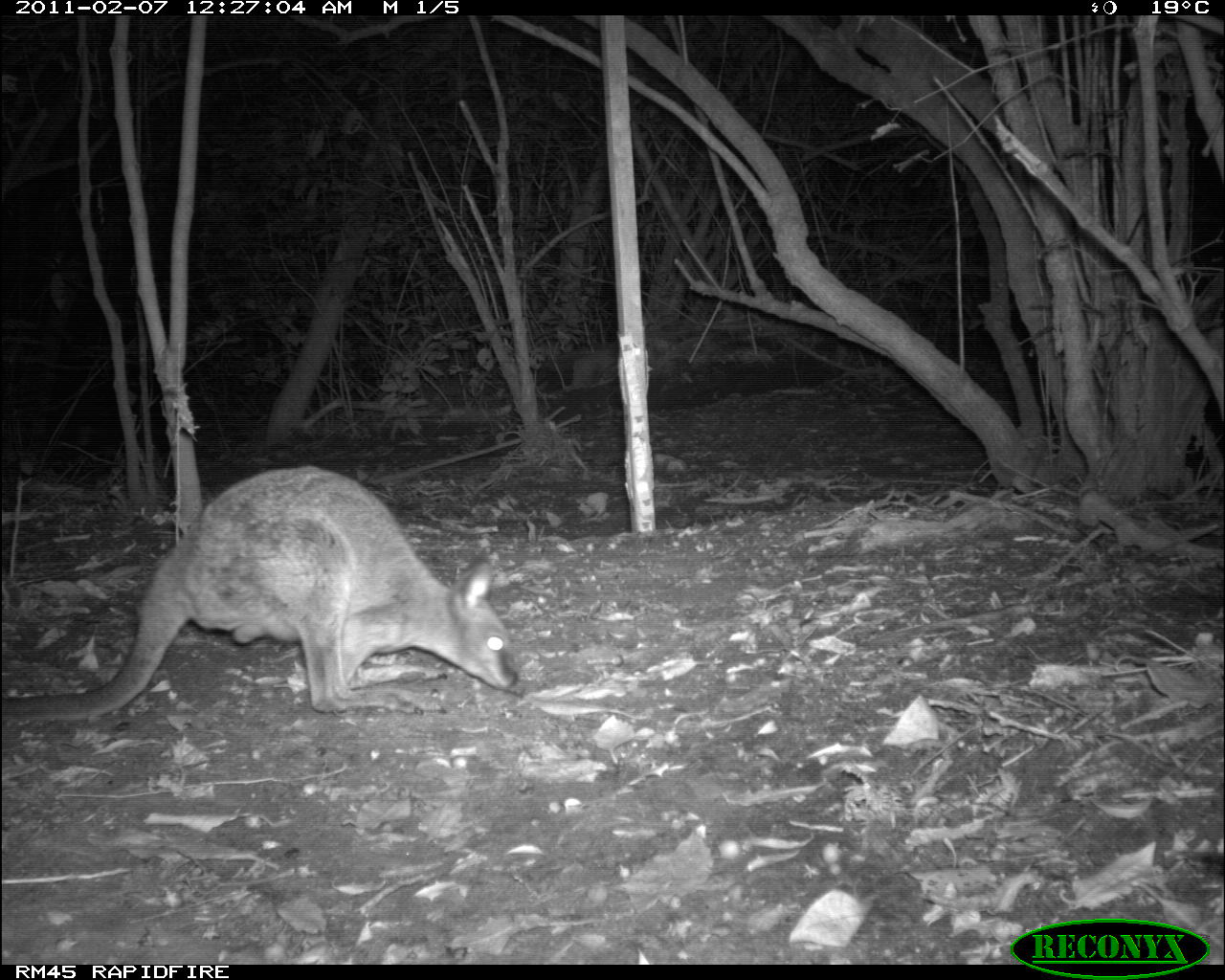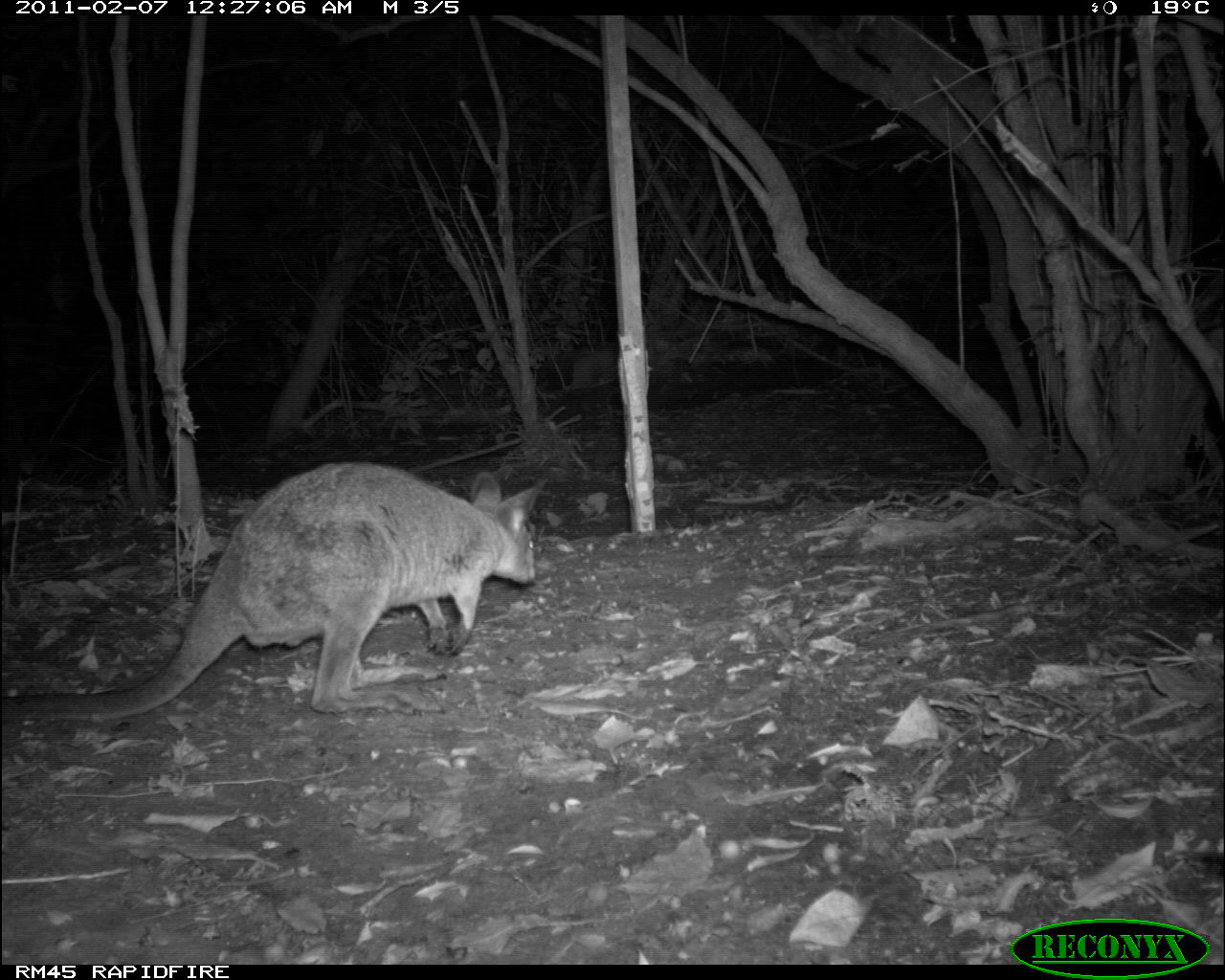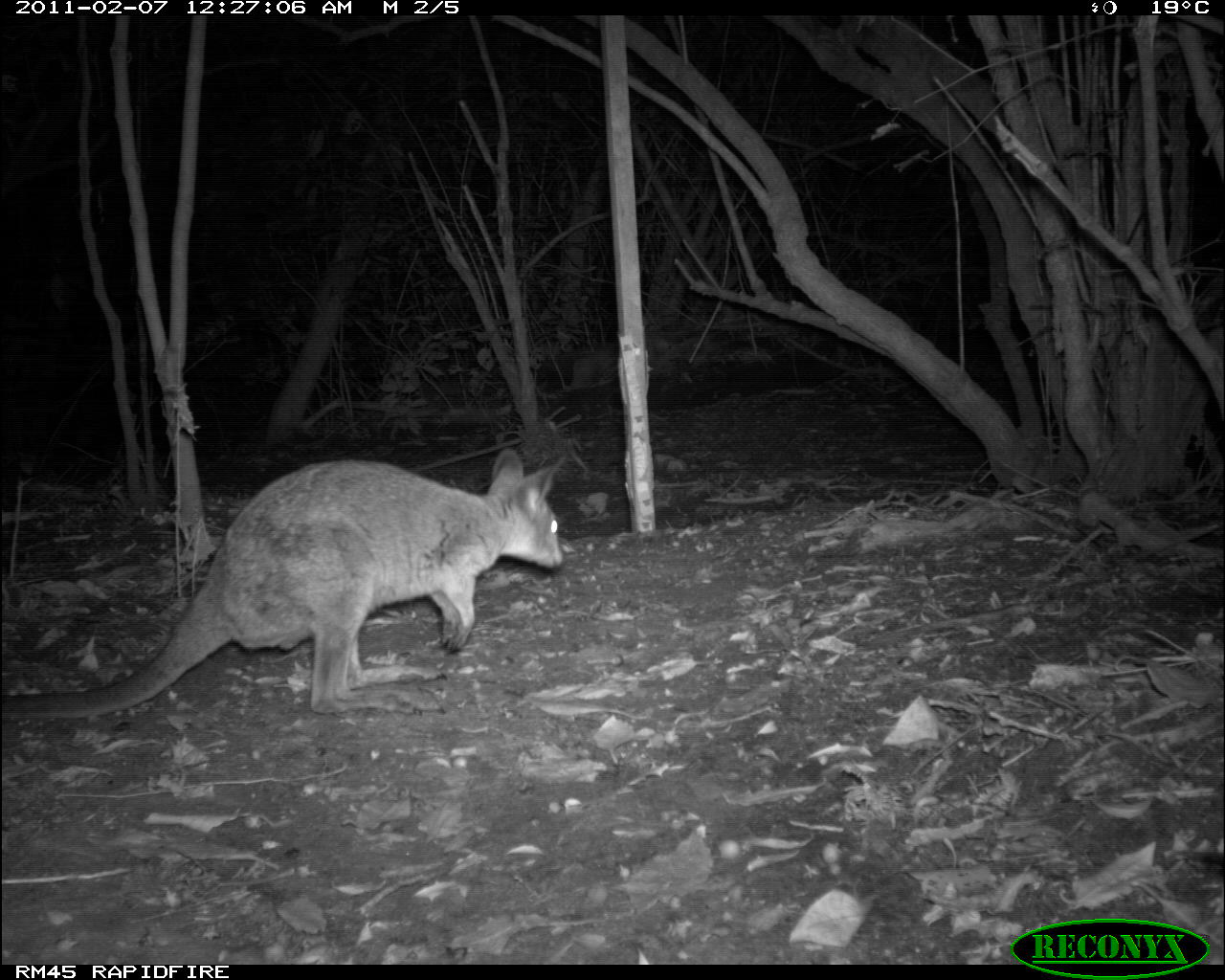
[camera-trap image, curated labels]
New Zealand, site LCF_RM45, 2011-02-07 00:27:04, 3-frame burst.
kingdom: Animalia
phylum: Chordata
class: Mammalia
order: Diprotodontia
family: Macropodidae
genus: Notamacropus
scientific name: Notamacropus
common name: wallaby